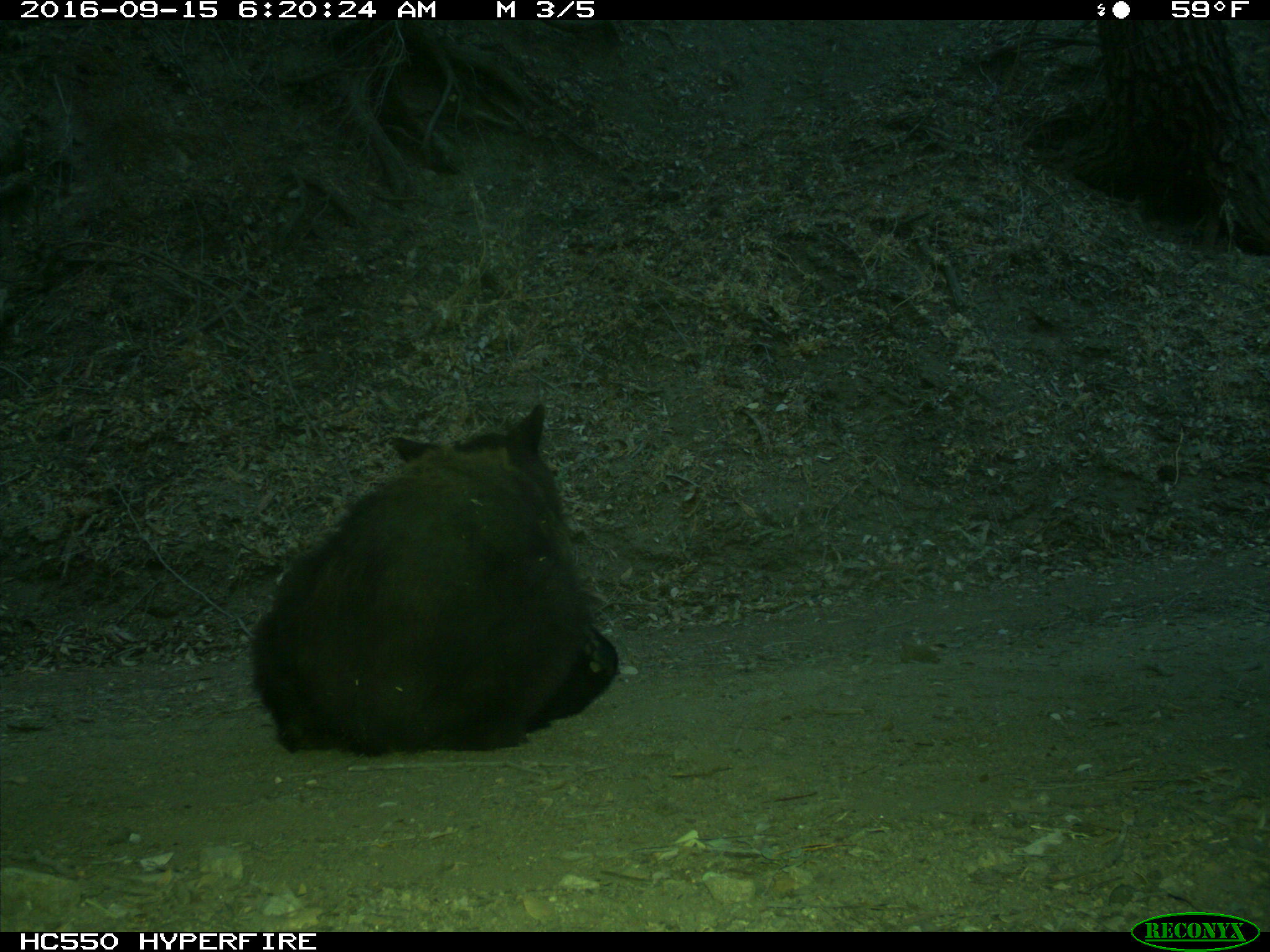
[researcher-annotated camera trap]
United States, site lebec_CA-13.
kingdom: Animalia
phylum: Chordata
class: Mammalia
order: Carnivora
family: Ursidae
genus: Ursus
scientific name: Ursus americanus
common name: american black bear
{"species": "Ursus americanus (american black bear)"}